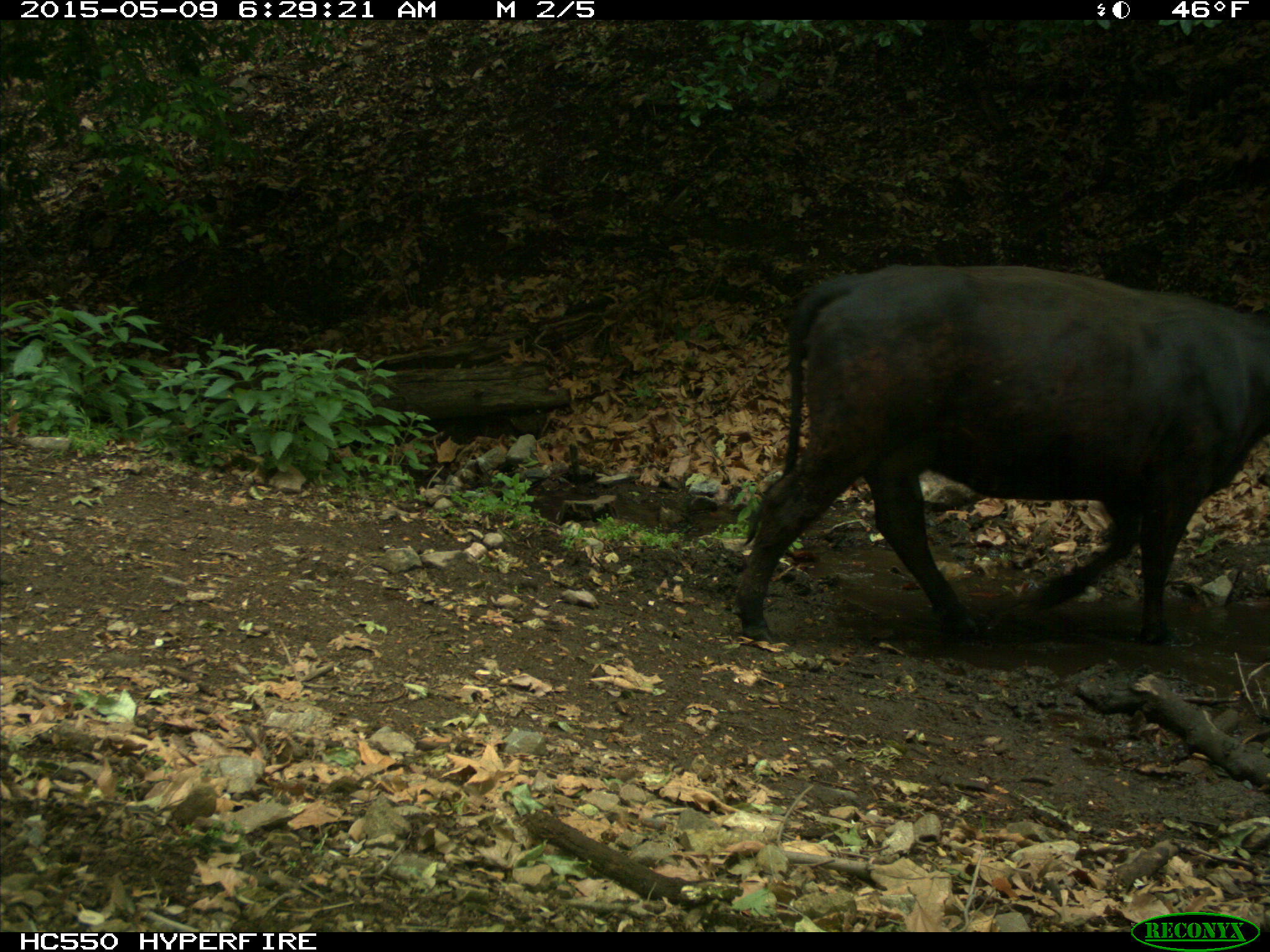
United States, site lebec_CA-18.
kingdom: Animalia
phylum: Chordata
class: Mammalia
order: Artiodactyla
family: Bovidae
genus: Bos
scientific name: Bos taurus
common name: domestic cow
Bos taurus (domestic cow).